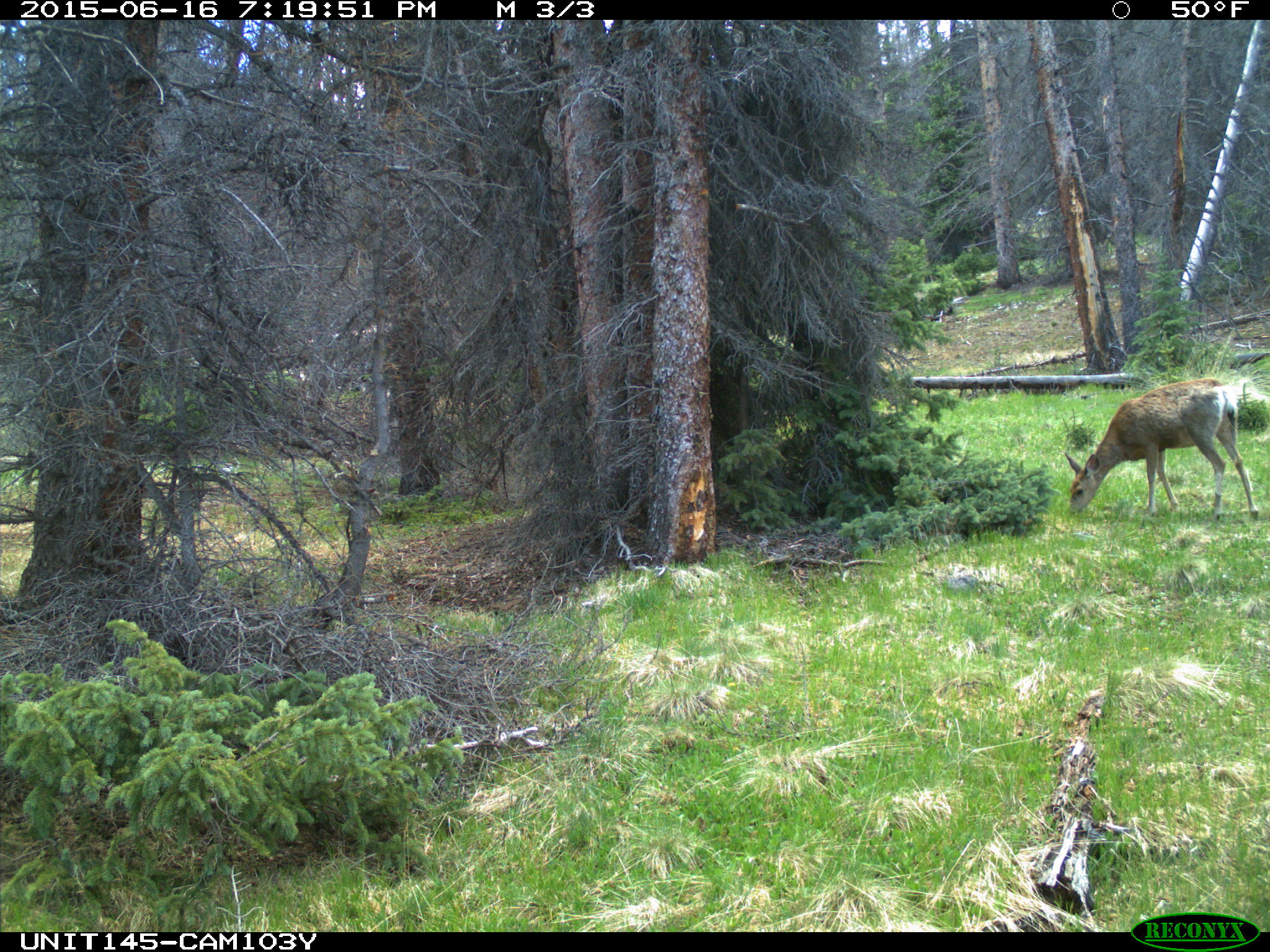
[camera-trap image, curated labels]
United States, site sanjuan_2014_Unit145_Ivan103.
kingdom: Animalia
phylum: Chordata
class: Mammalia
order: Artiodactyla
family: Cervidae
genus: Odocoileus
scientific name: Odocoileus hemionus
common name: mule deer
Odocoileus hemionus (mule deer).